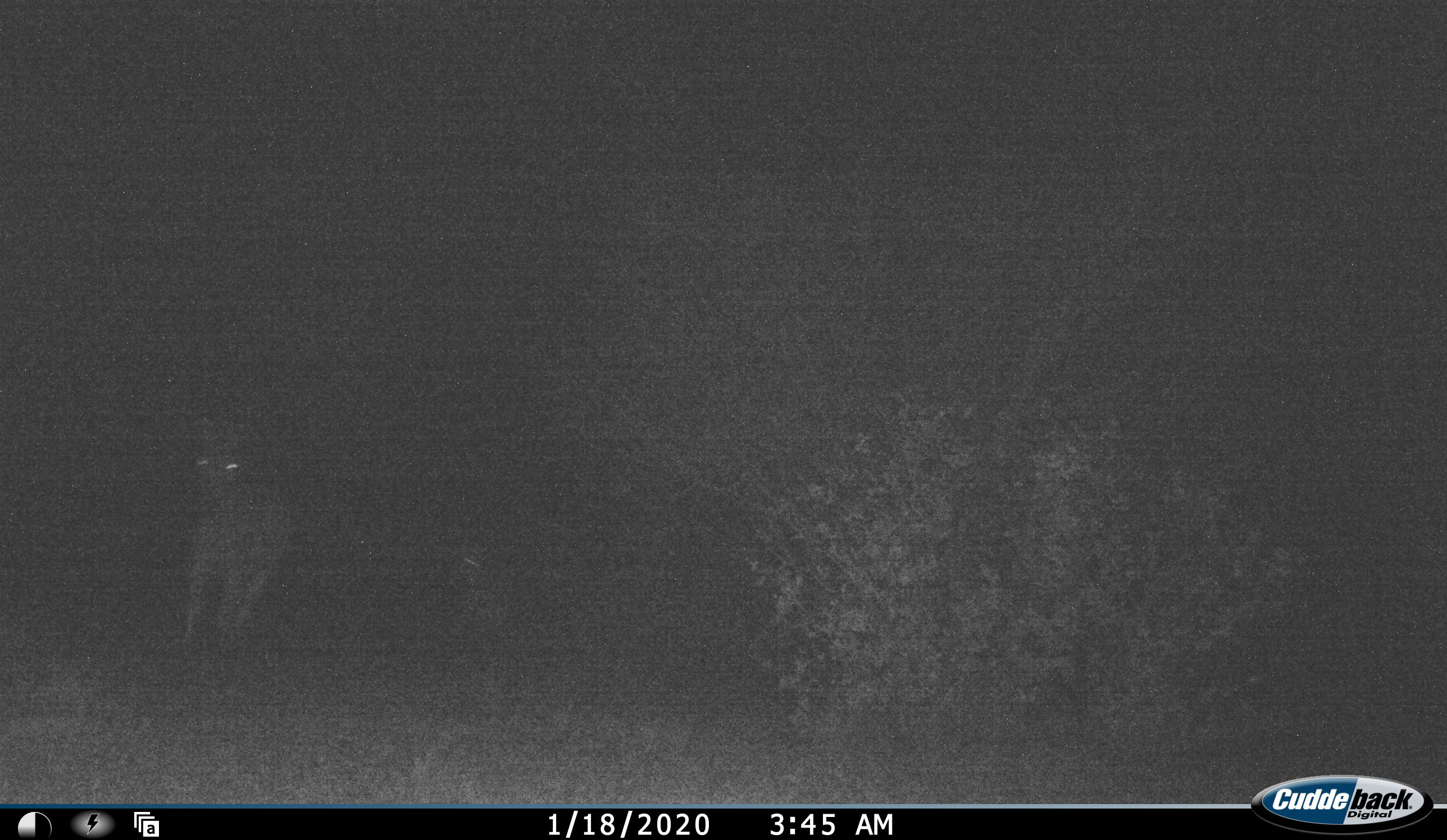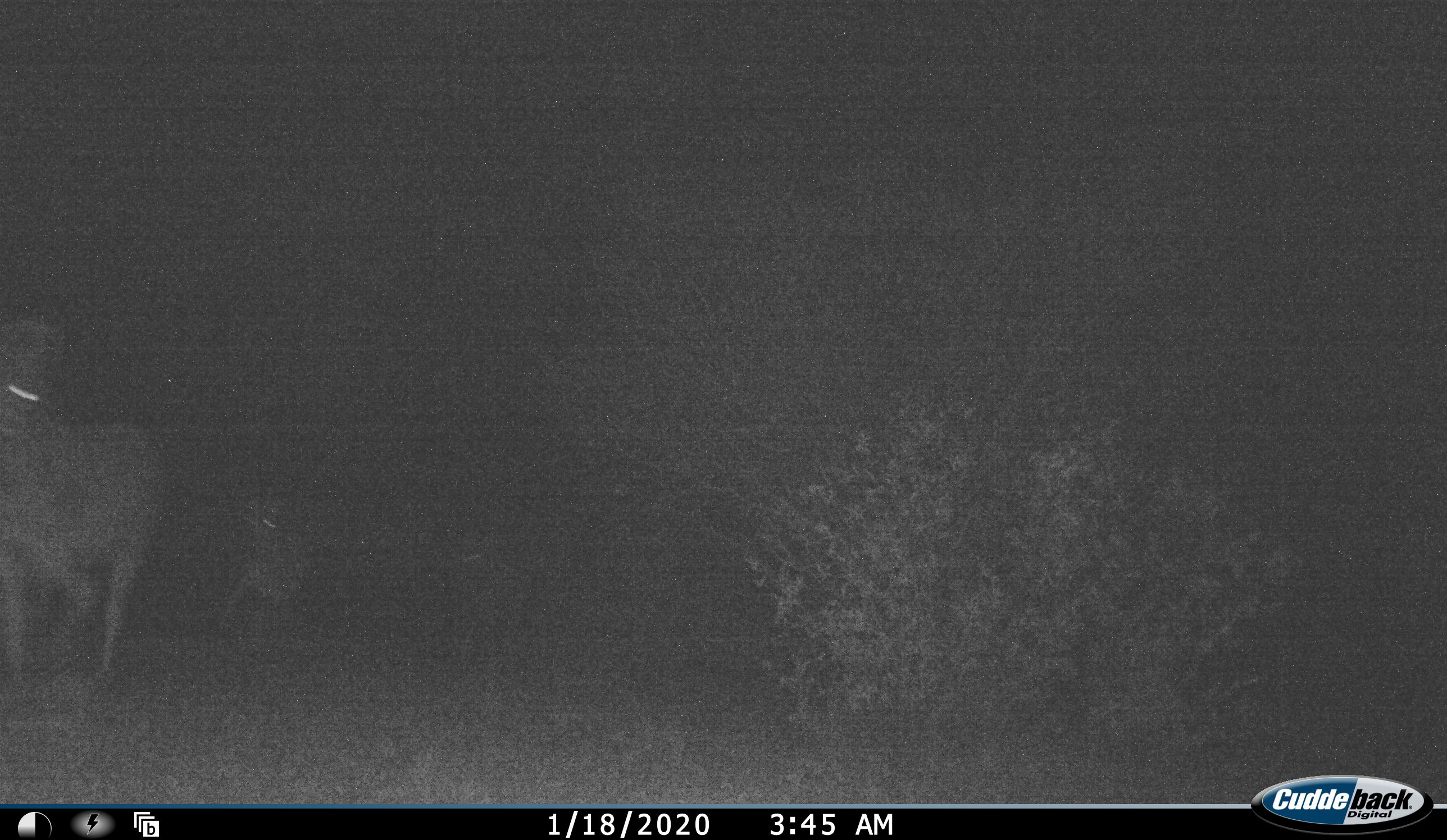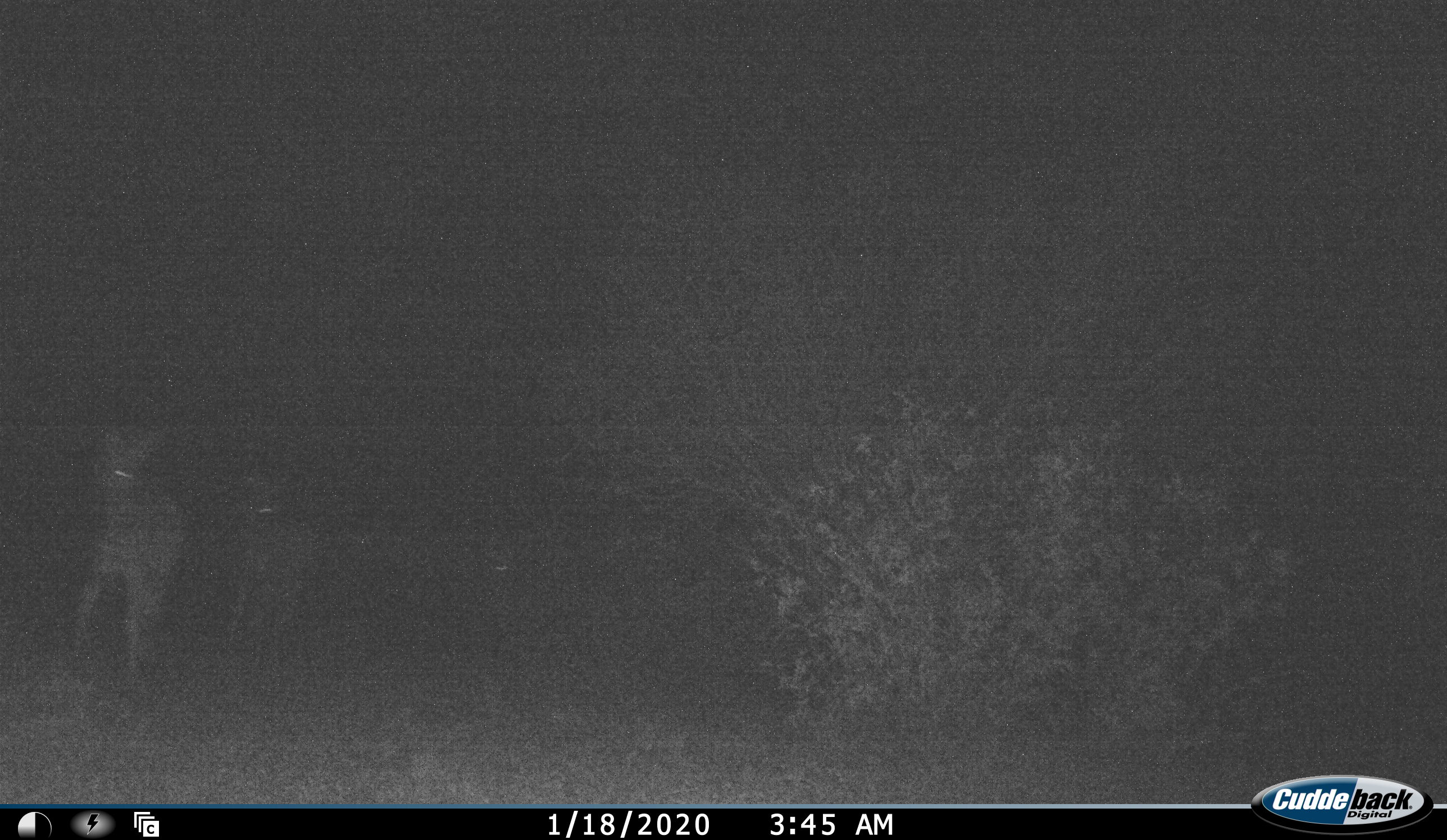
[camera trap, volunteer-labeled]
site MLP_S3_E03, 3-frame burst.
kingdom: Animalia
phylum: Chordata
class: Mammalia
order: Perissodactyla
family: Equidae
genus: Equus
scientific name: Equus quagga burchellii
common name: burchell's zebra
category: zebraburchells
Zebraburchells (burchell's zebra) (Equus quagga burchellii), count 3. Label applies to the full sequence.